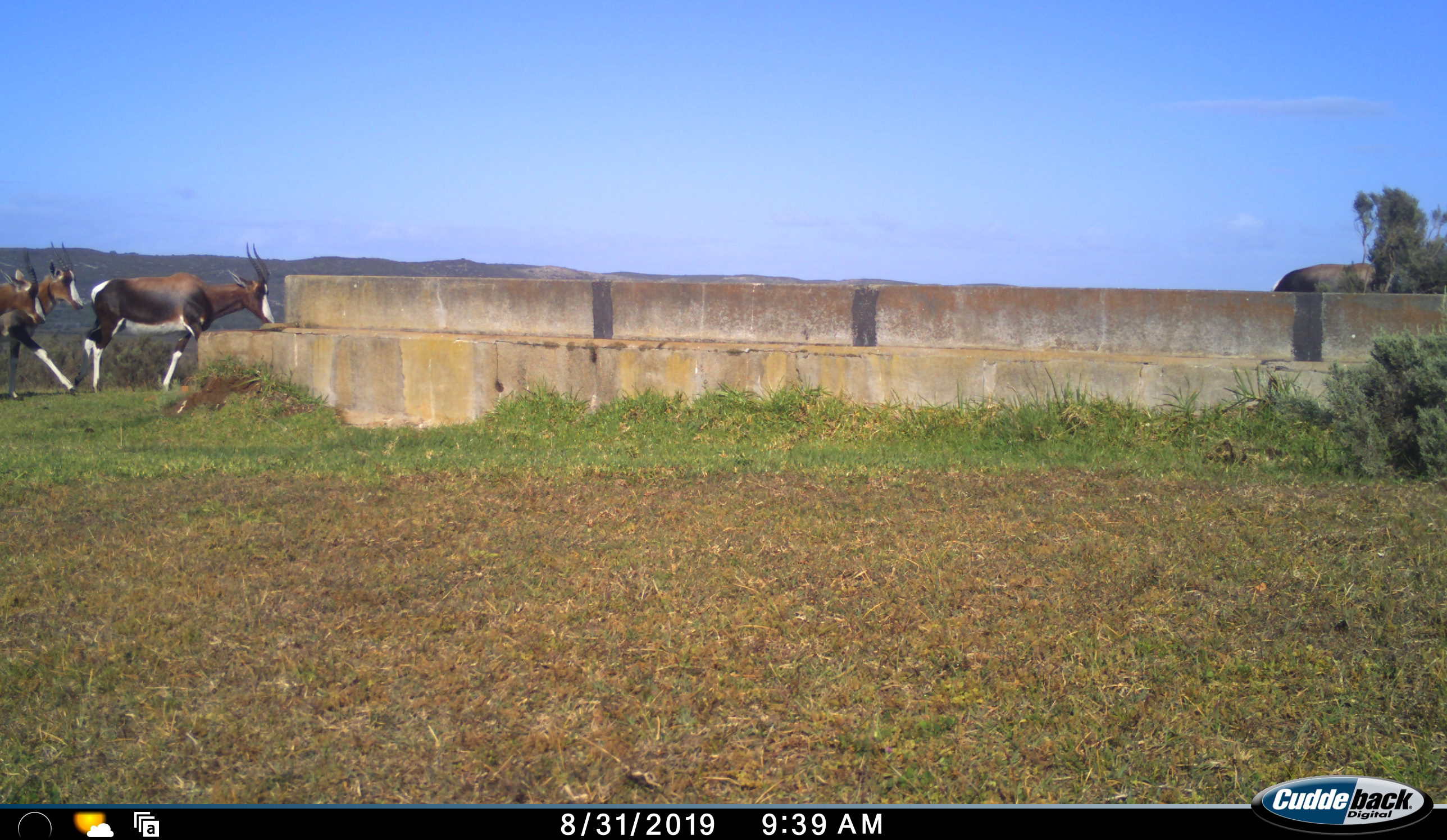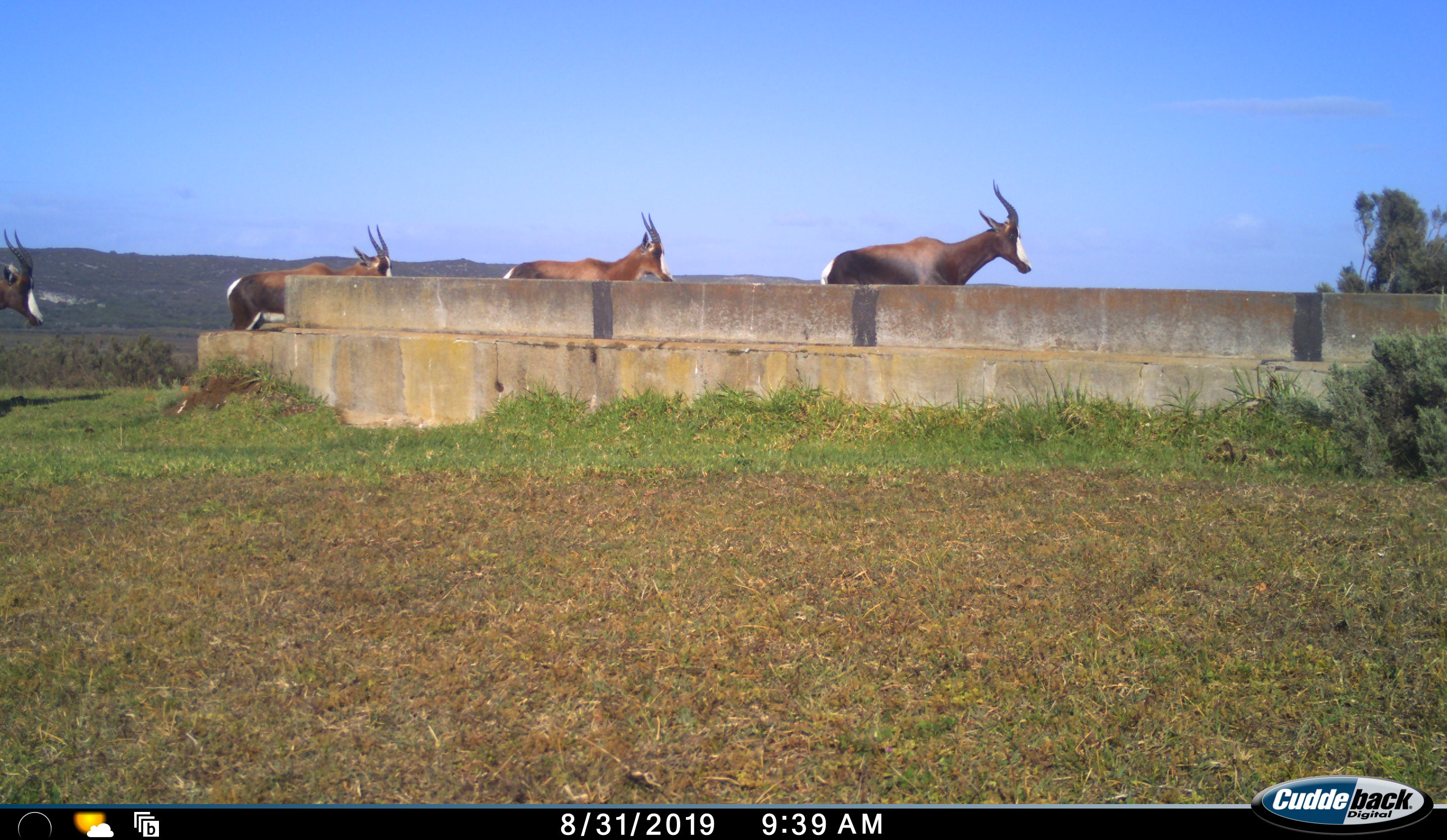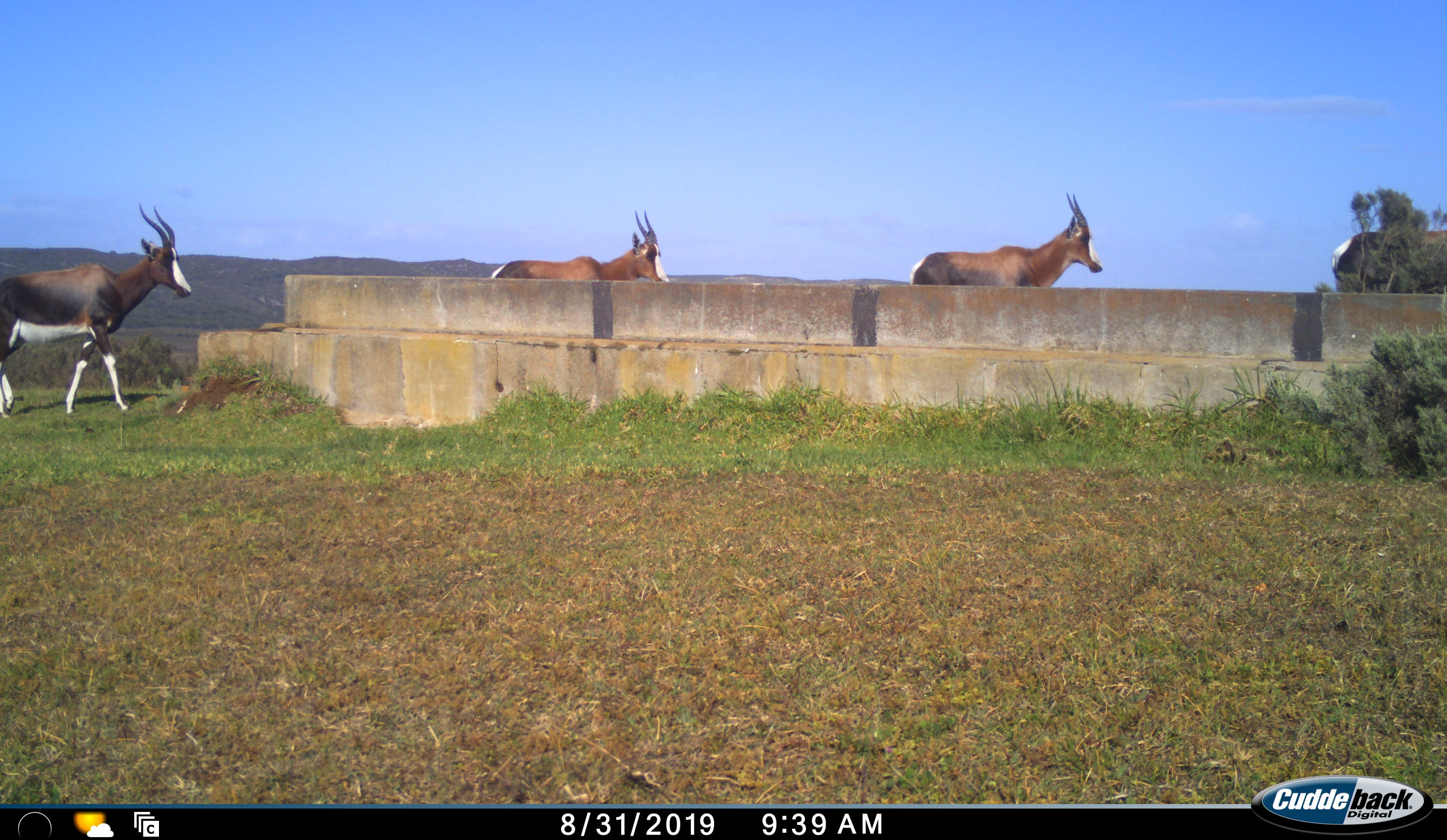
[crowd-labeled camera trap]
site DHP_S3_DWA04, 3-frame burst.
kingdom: Animalia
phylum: Chordata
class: Mammalia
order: Artiodactyla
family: Bovidae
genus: Damaliscus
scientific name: Damaliscus pygargus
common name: bontebok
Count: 4.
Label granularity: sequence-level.